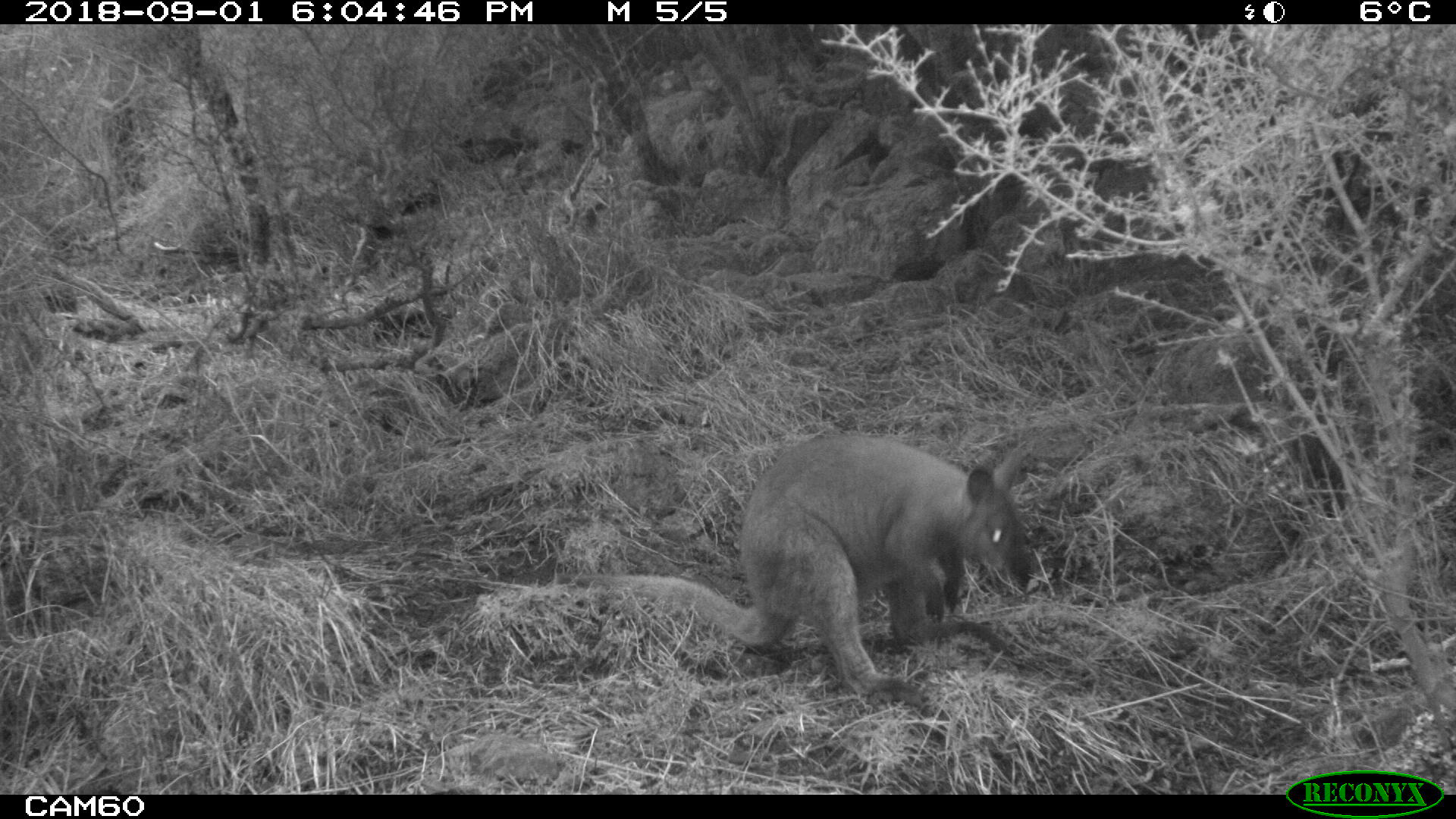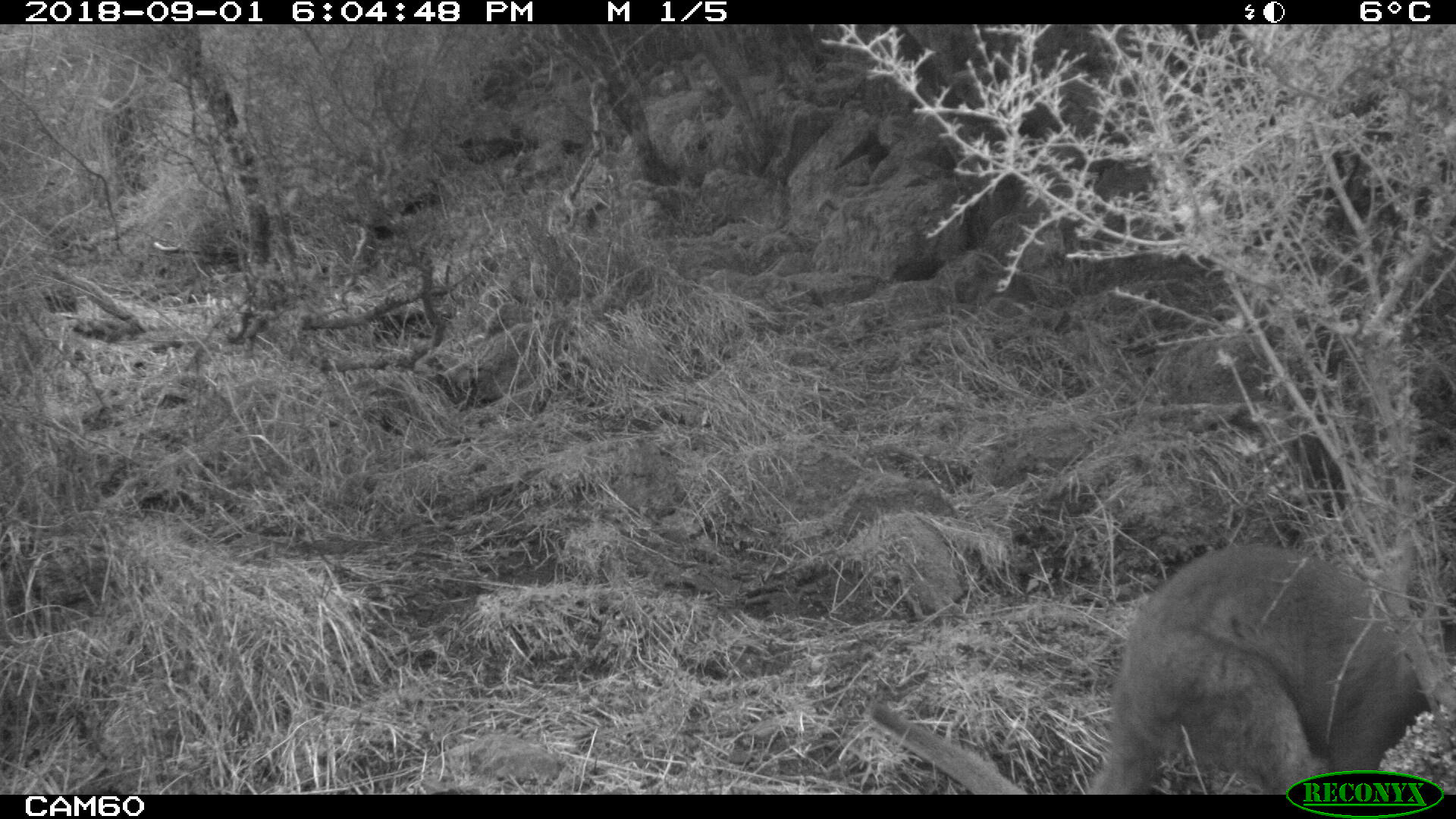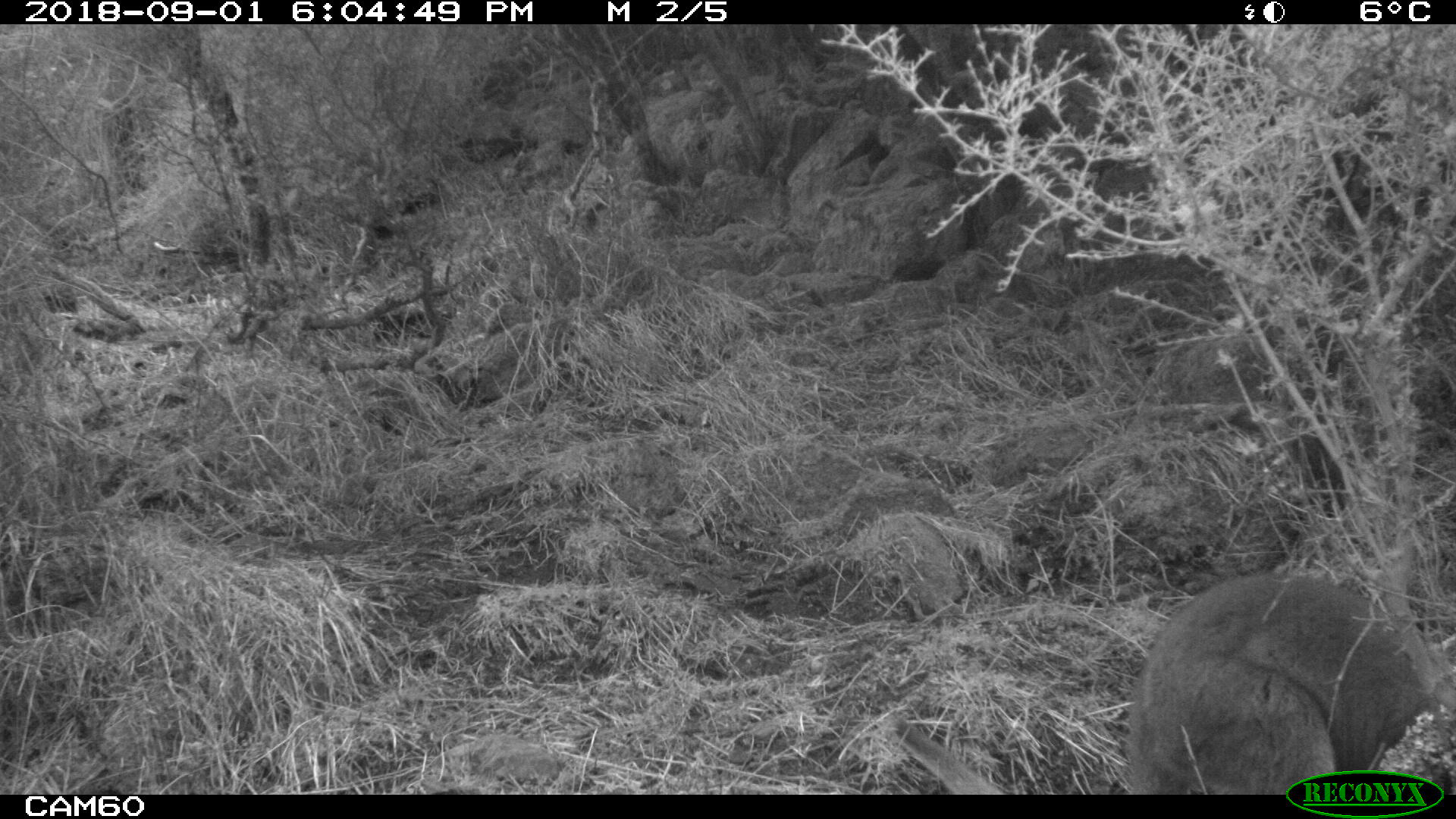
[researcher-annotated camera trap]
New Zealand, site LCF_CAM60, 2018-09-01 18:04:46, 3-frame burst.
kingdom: Animalia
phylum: Chordata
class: Mammalia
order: Diprotodontia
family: Macropodidae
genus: Notamacropus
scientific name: Notamacropus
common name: wallaby